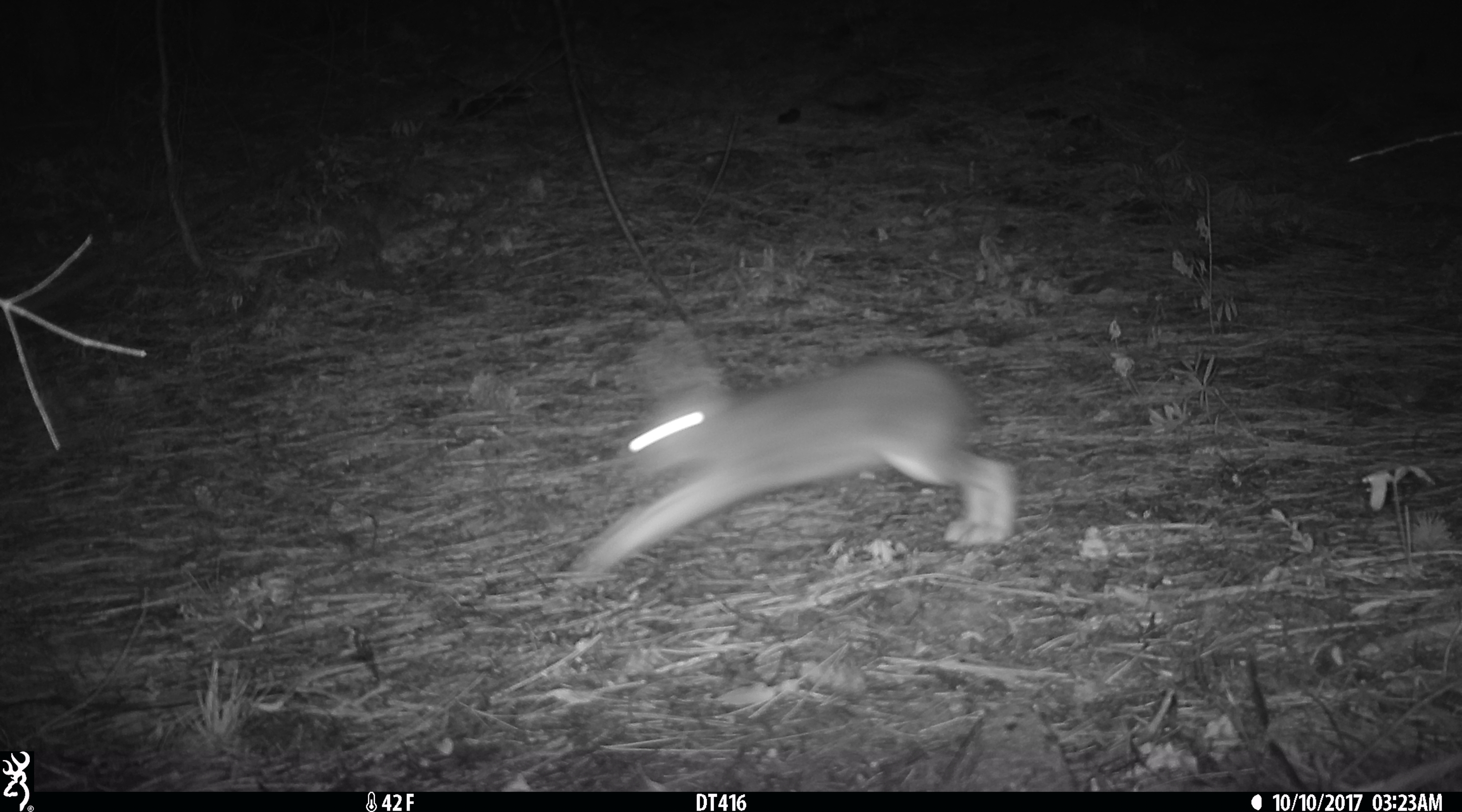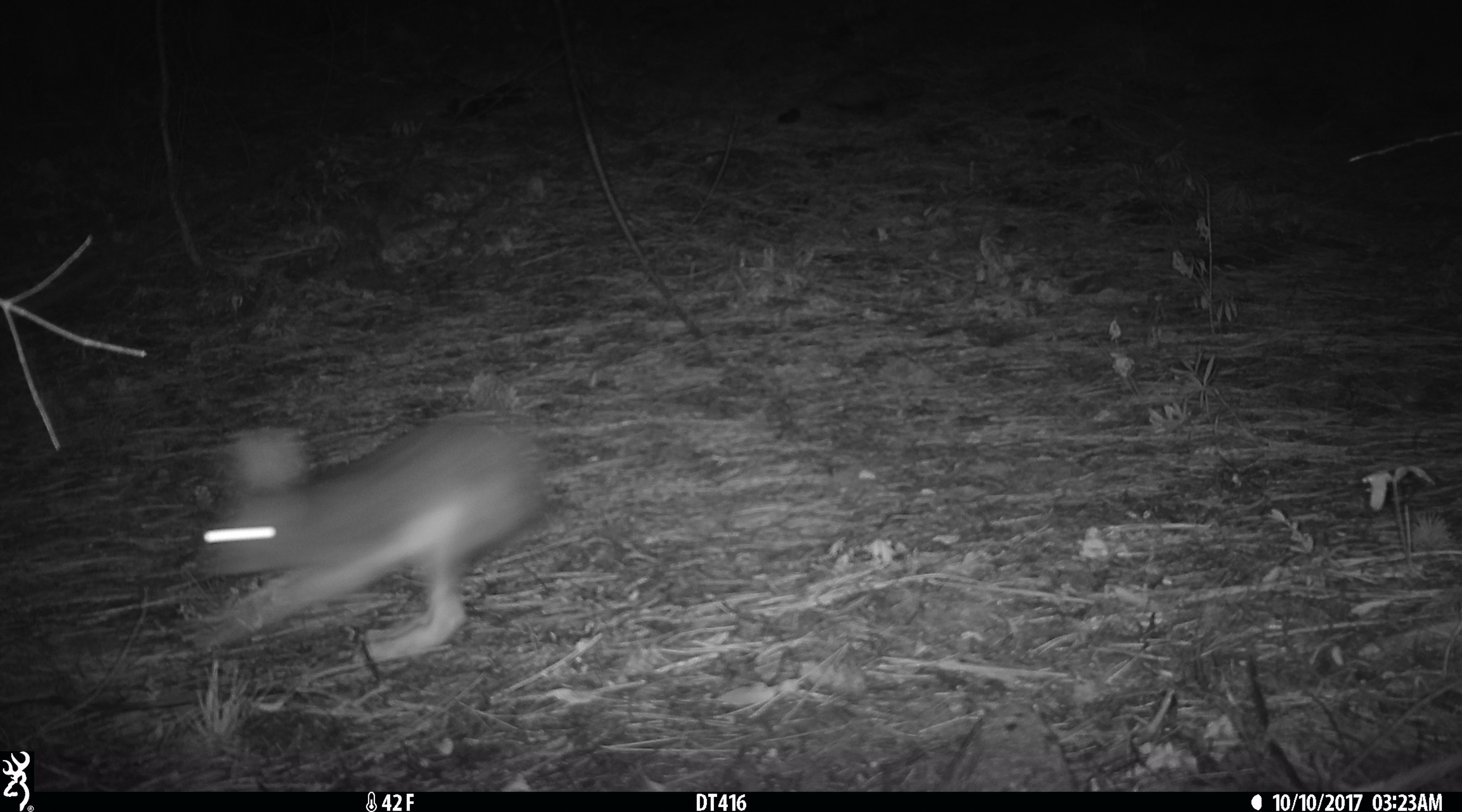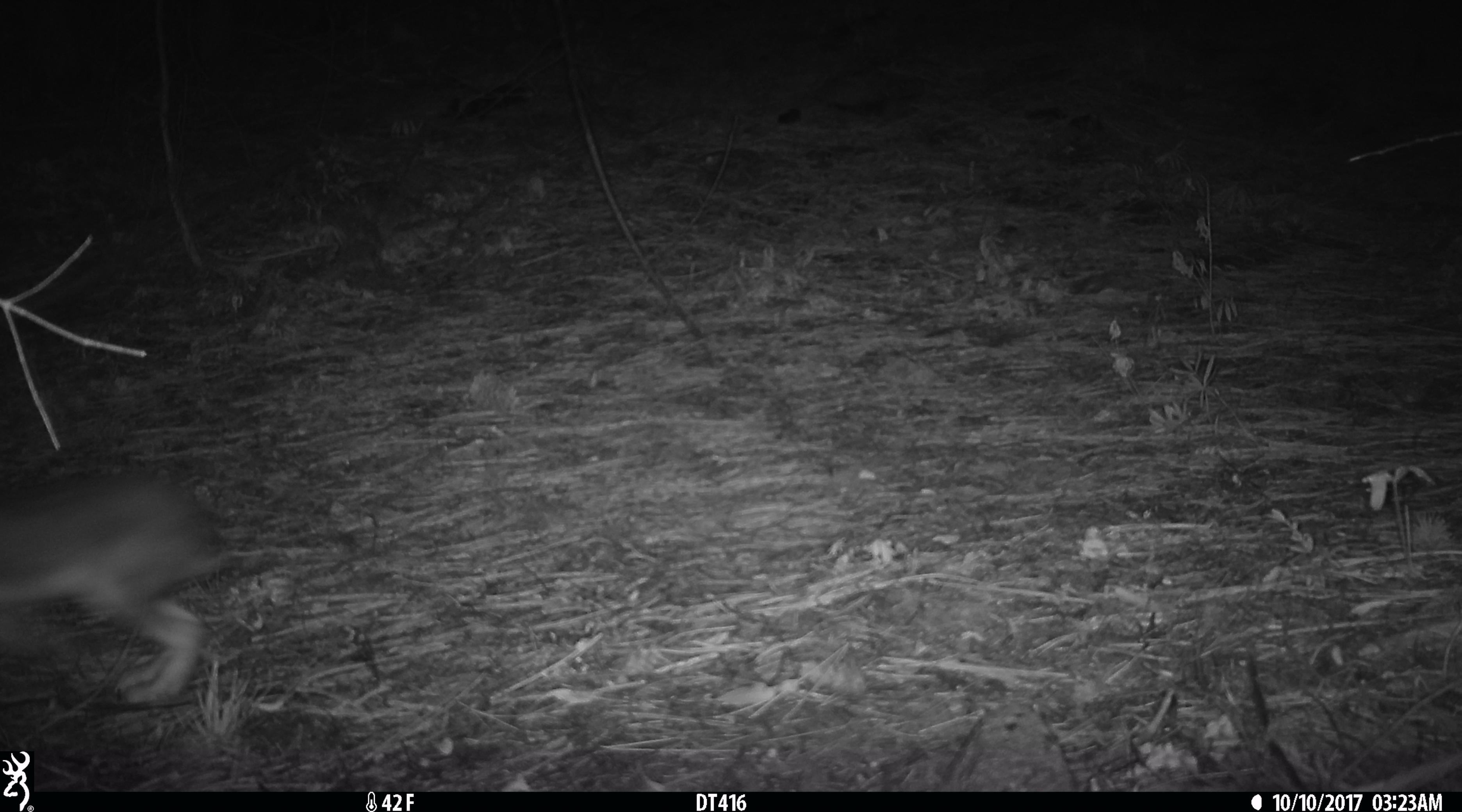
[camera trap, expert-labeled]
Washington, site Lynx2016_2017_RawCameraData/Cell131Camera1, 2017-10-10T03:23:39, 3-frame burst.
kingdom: Animalia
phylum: Chordata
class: Mammalia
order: Lagomorpha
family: Leporidae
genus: Lepus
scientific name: Lepus americanus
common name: snowshoe hare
Lepus americanus (snowshoe hare). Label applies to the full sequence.